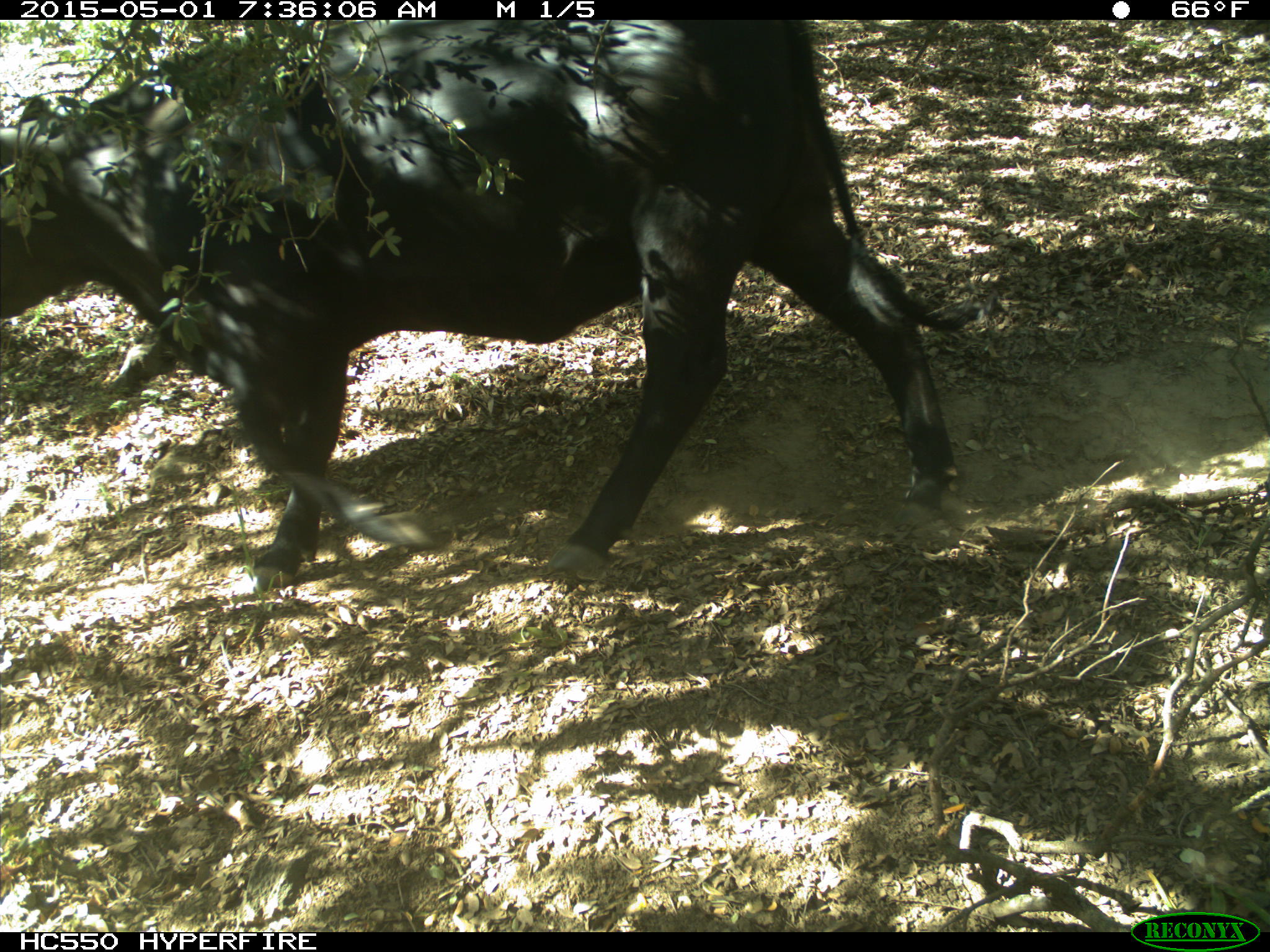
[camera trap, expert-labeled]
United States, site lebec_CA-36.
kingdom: Animalia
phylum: Chordata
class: Mammalia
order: Artiodactyla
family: Bovidae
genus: Bos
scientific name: Bos taurus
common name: domestic cow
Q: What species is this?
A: Bos taurus (domestic cow).